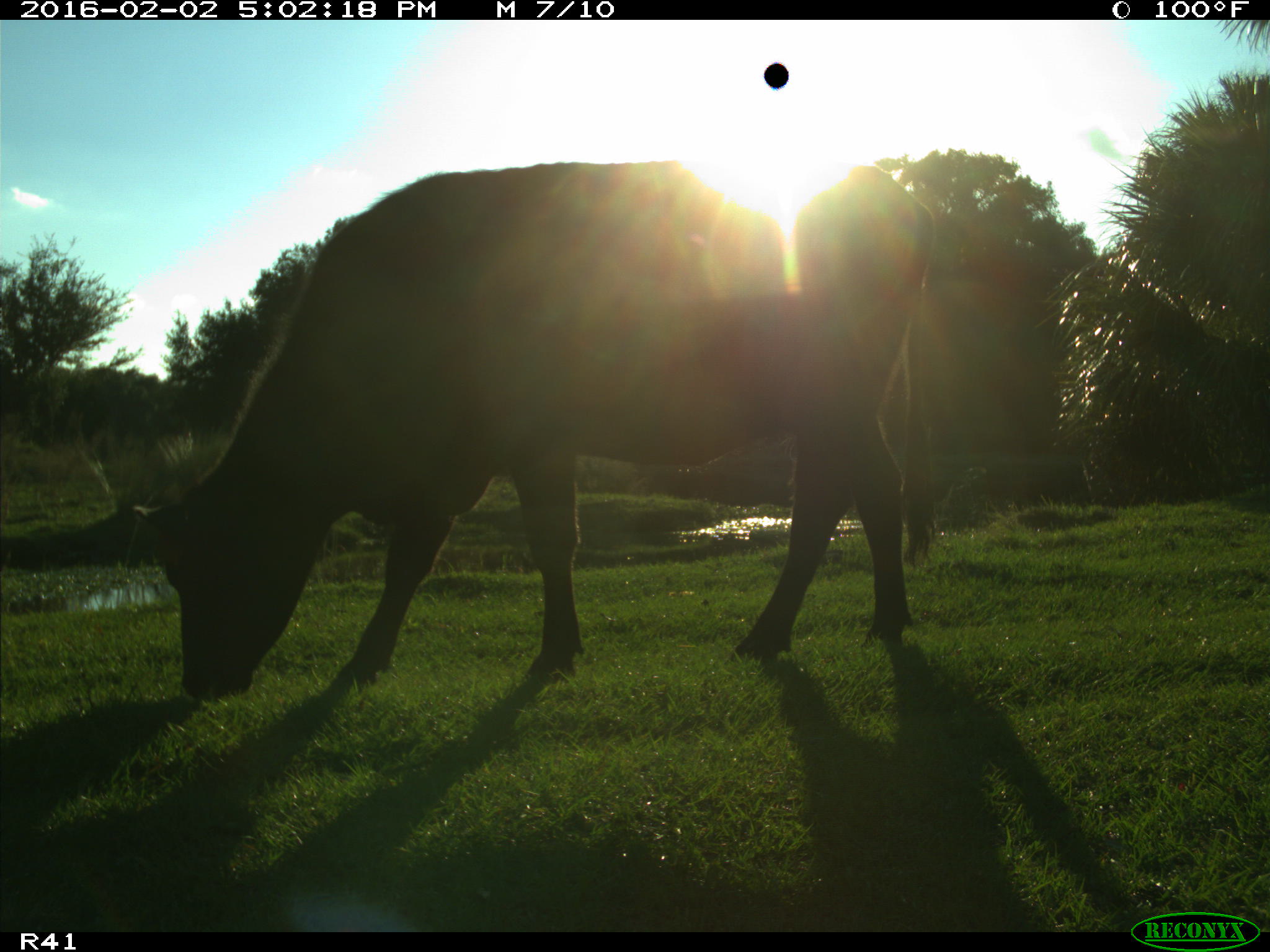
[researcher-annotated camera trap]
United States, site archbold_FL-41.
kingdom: Animalia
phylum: Chordata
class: Mammalia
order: Artiodactyla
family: Bovidae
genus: Bos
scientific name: Bos taurus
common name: domestic cow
Bos taurus (domestic cow).